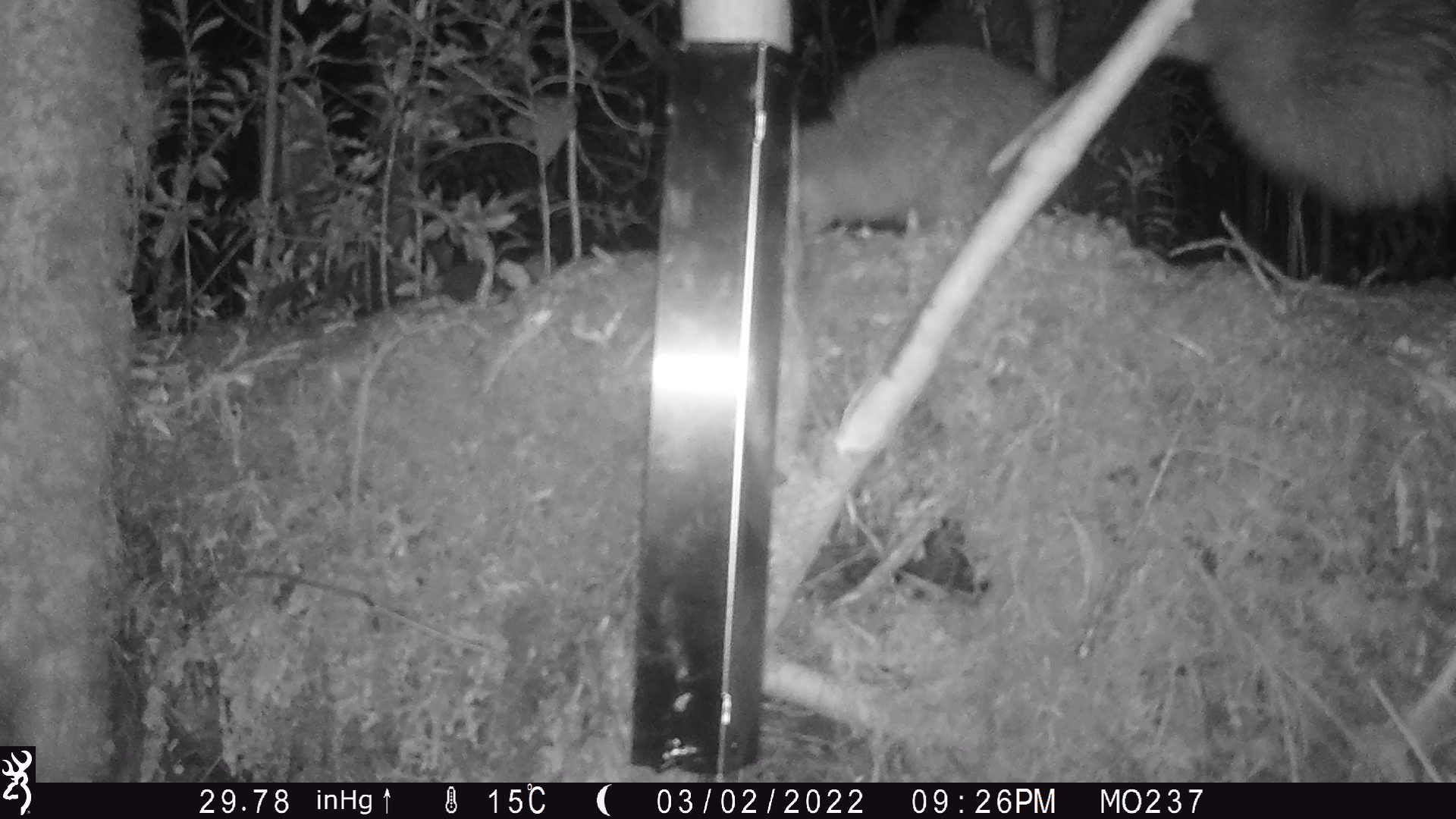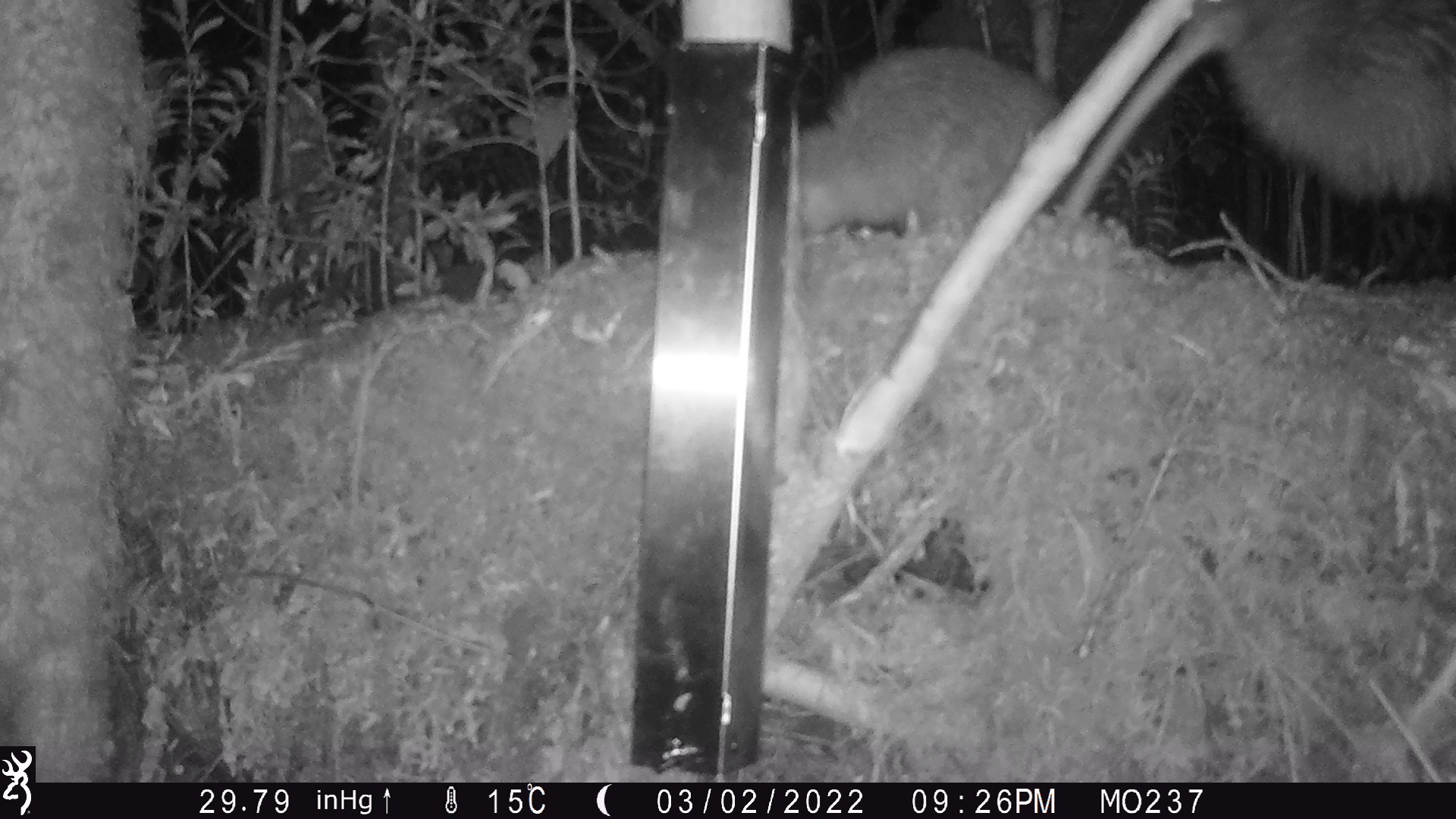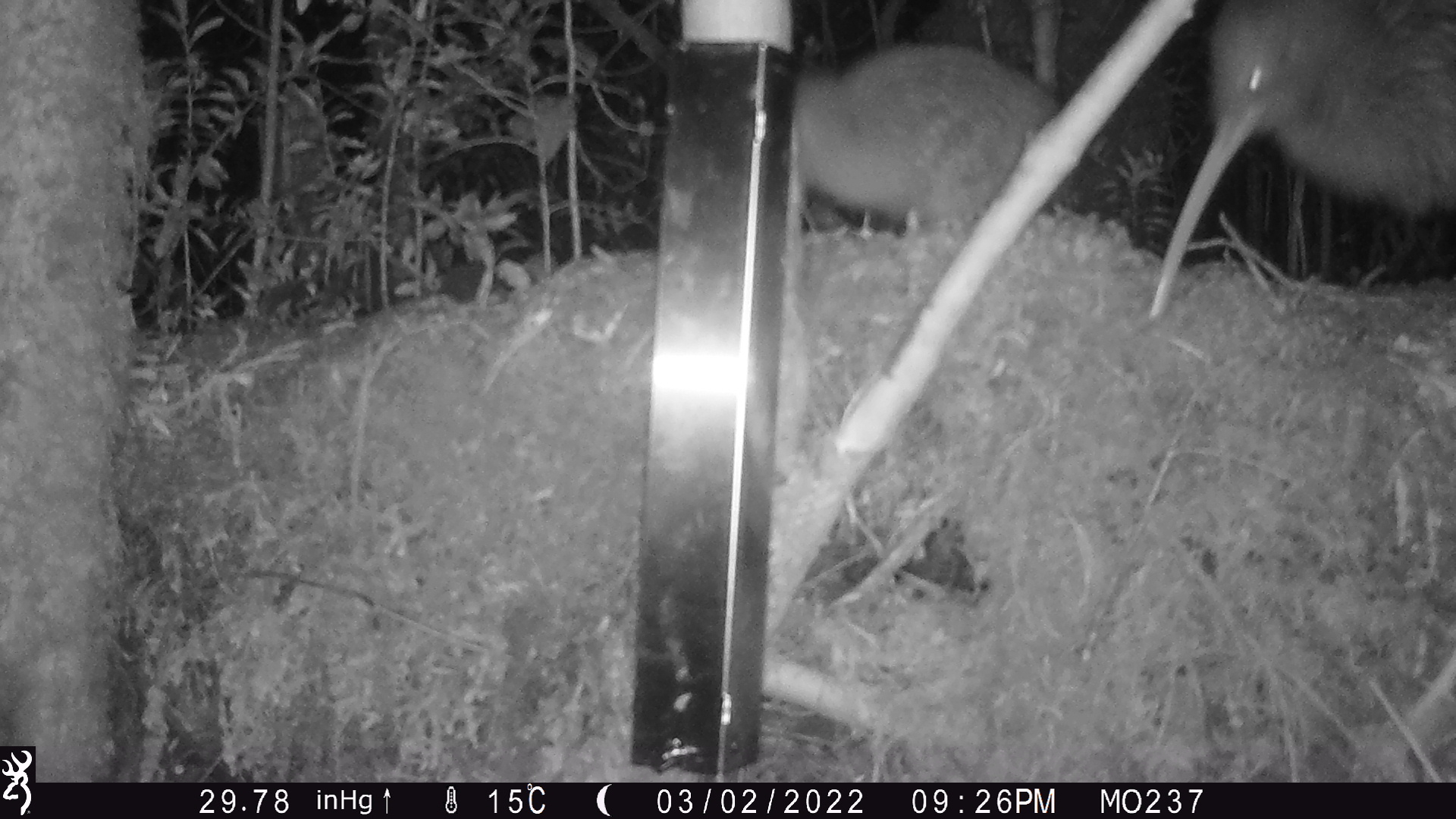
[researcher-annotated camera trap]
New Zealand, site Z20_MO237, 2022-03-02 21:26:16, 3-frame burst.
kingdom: Animalia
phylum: Chordata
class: Aves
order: Apterygiformes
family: Apterygidae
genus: Apteryx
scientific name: Apteryx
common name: kiwi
Kiwi (Apteryx).